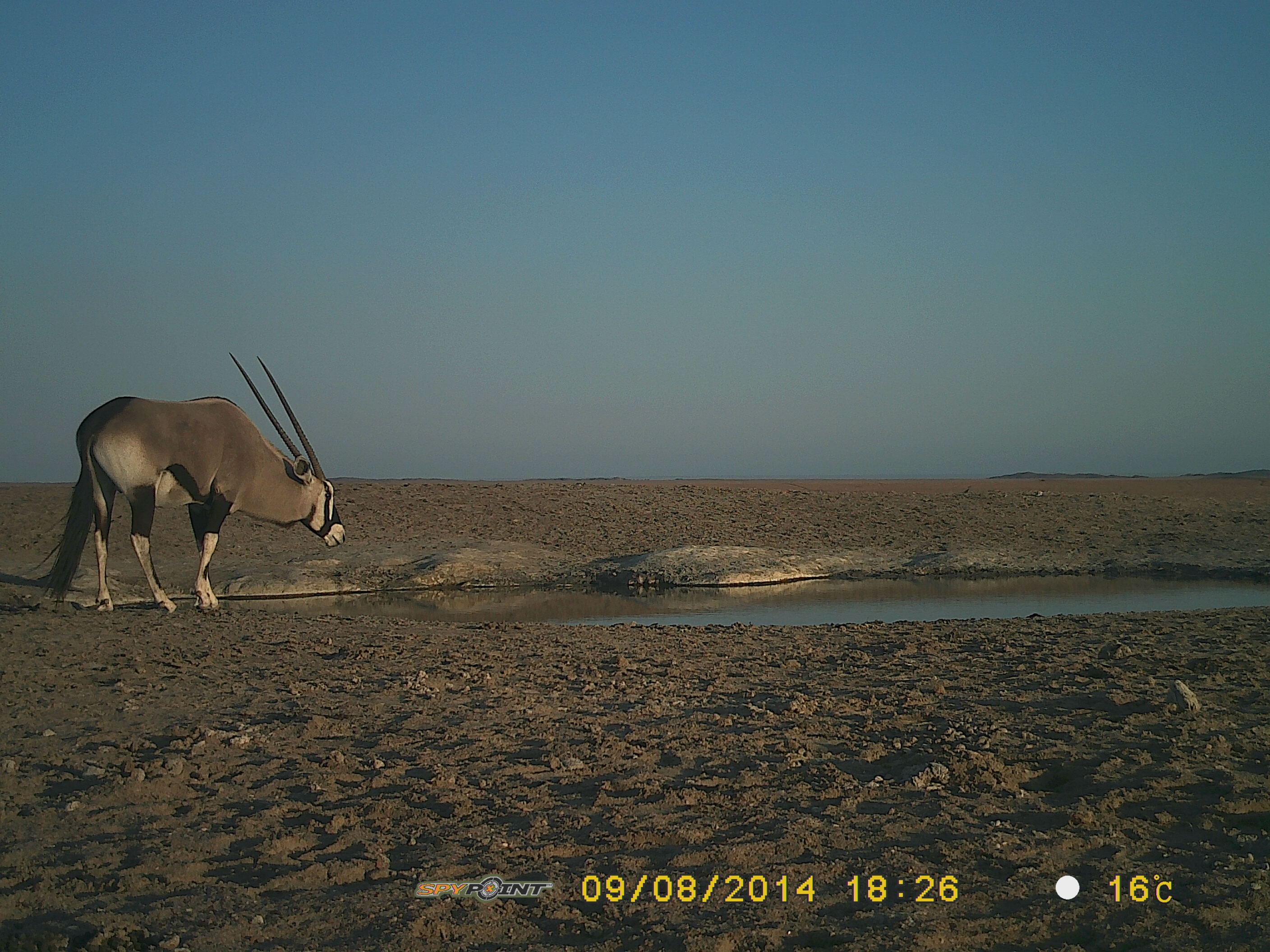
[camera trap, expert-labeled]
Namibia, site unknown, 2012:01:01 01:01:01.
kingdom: Animalia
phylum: Chordata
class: Mammalia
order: Artiodactyla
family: Bovidae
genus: Oryx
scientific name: Oryx gazella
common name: gemsbok